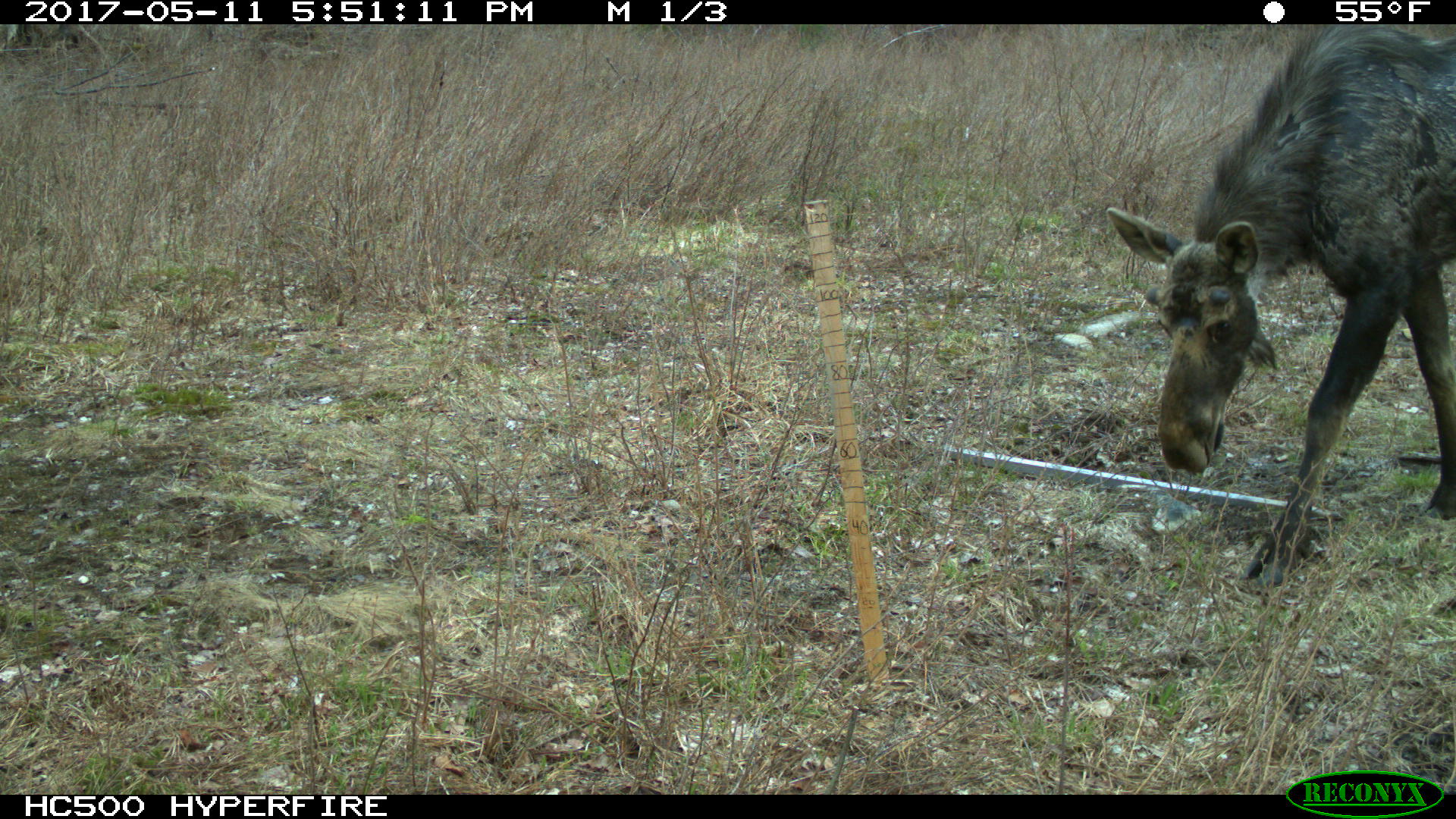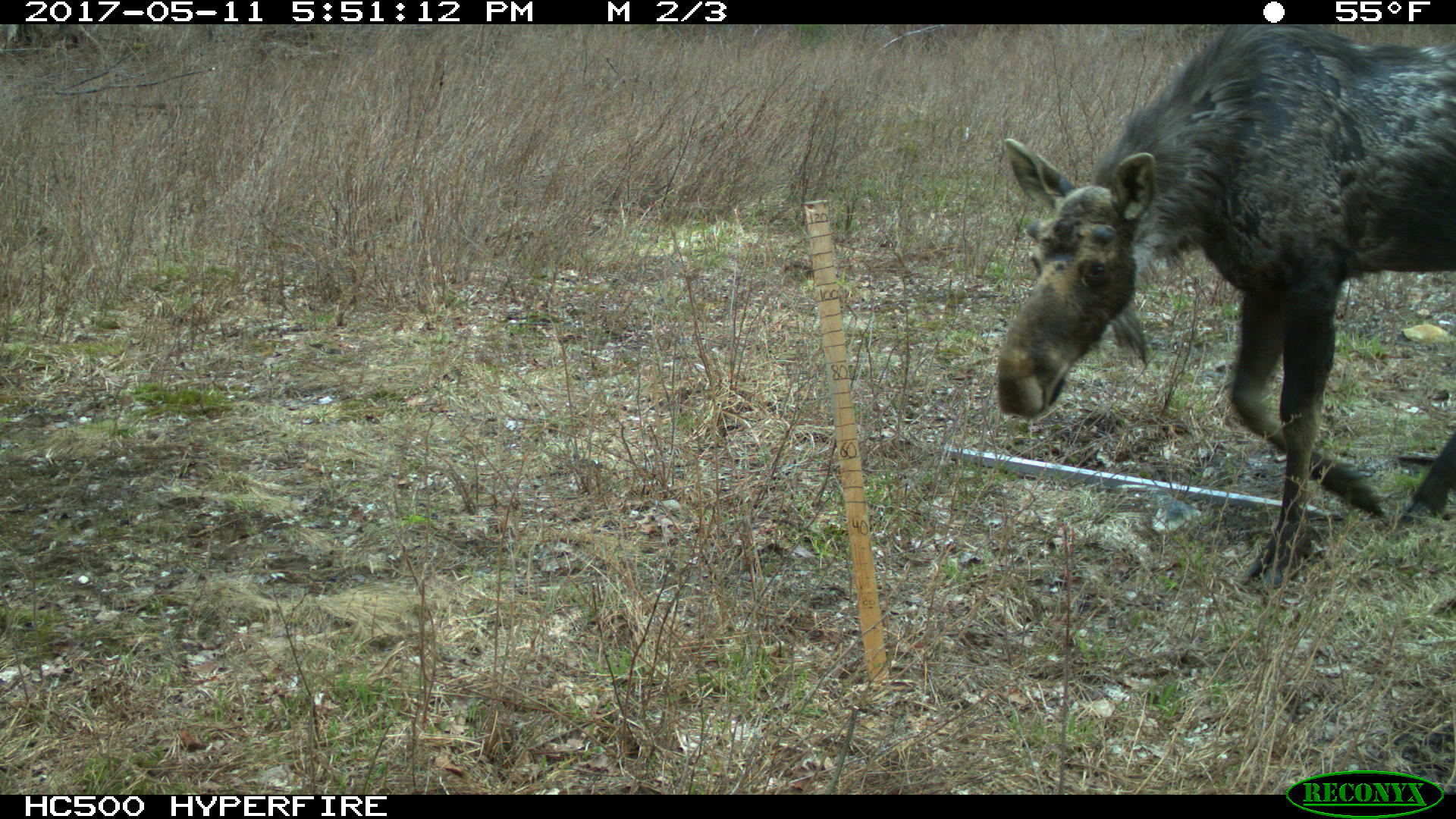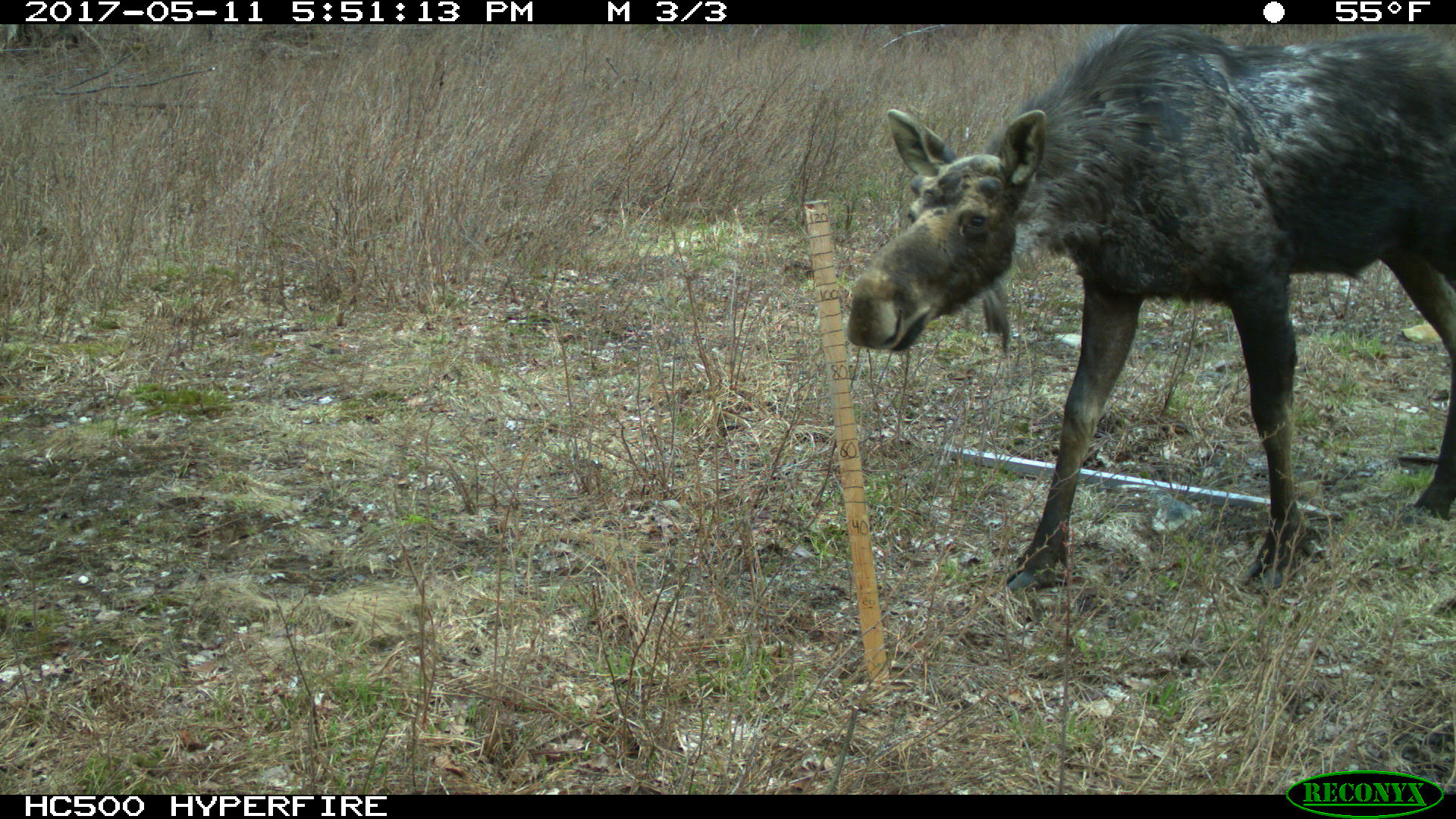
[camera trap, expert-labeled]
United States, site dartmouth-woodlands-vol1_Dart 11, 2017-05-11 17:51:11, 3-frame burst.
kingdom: Animalia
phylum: Chordata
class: Mammalia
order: Artiodactyla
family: Cervidae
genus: Alces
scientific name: Alces alces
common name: moose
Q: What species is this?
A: Moose (Alces alces).